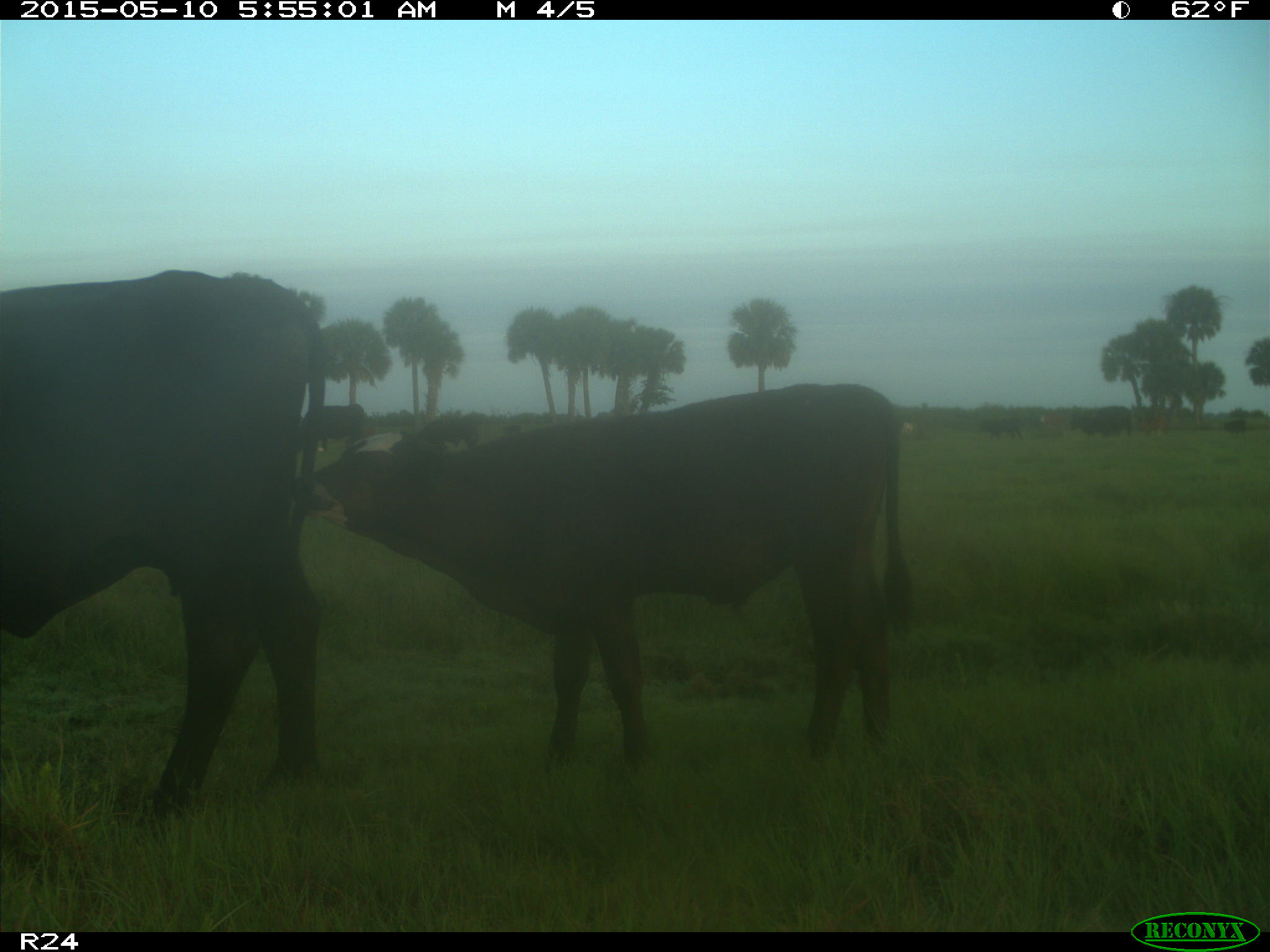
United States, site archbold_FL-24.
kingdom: Animalia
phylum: Chordata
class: Mammalia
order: Artiodactyla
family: Bovidae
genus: Bos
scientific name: Bos taurus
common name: domestic cow